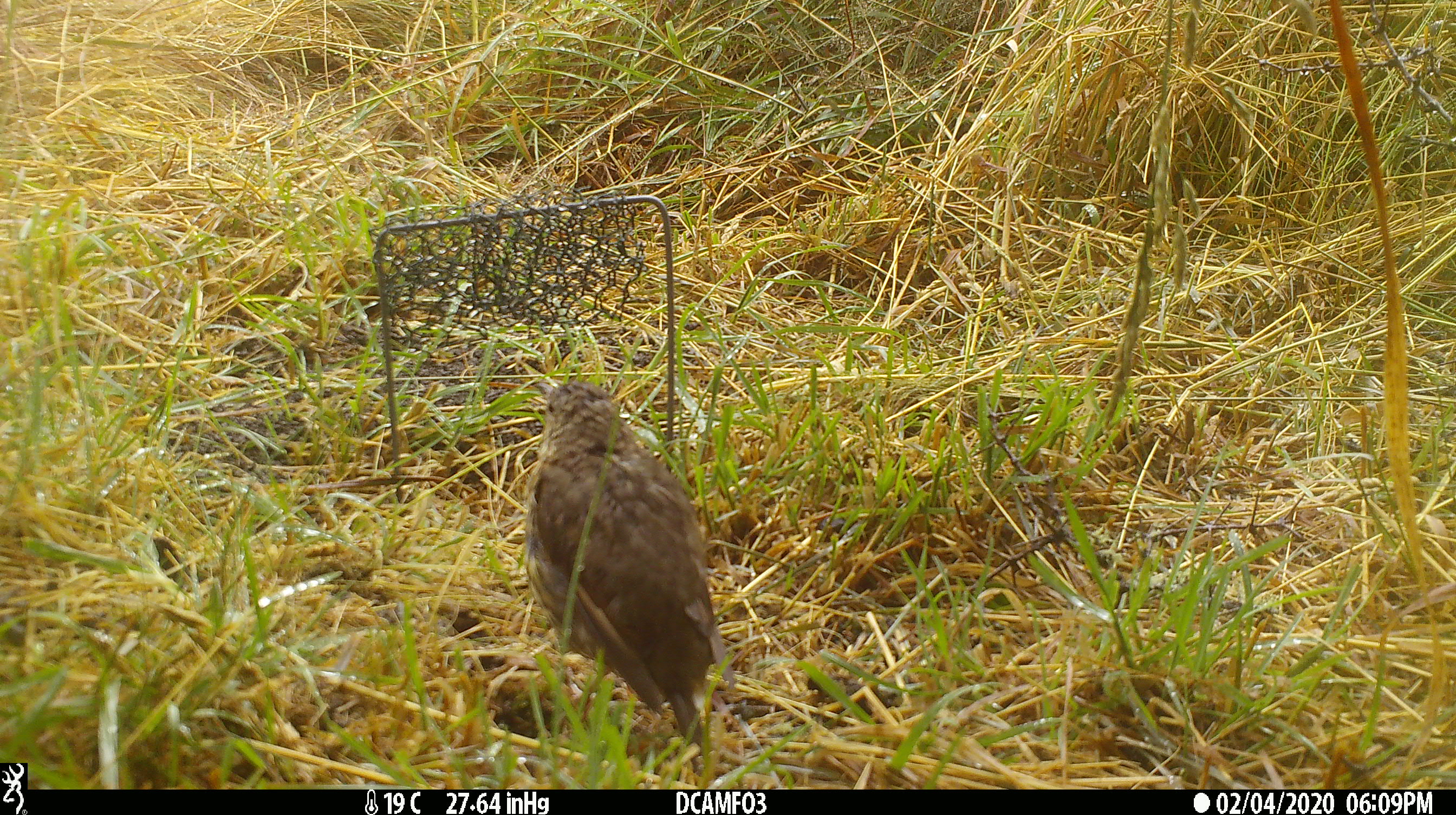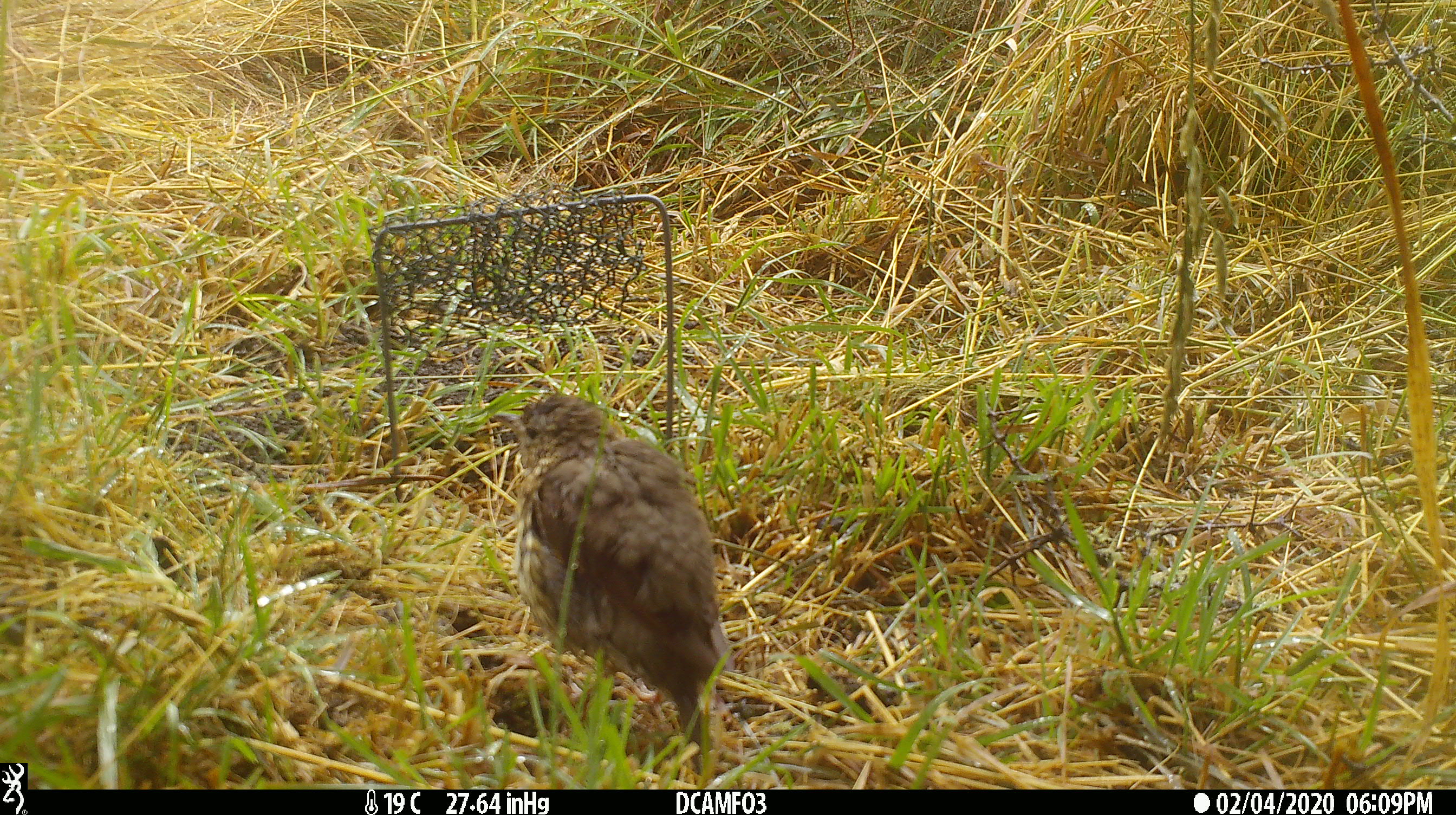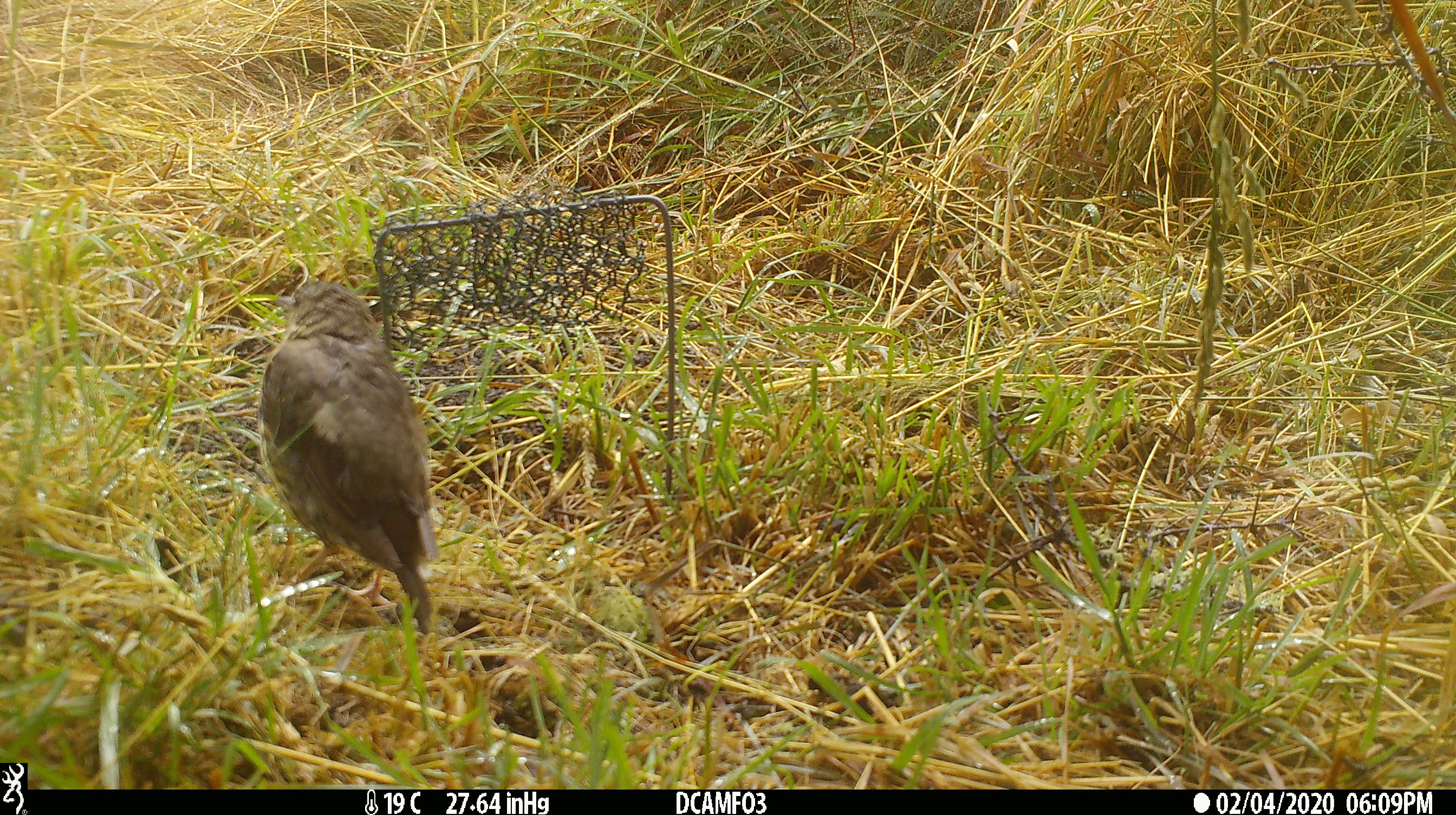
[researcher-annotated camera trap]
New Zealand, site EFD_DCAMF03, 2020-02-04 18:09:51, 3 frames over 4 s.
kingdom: Animalia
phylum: Chordata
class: Aves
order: Passeriformes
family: Turdidae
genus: Turdus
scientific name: Turdus philomelos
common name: song thrush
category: thrush